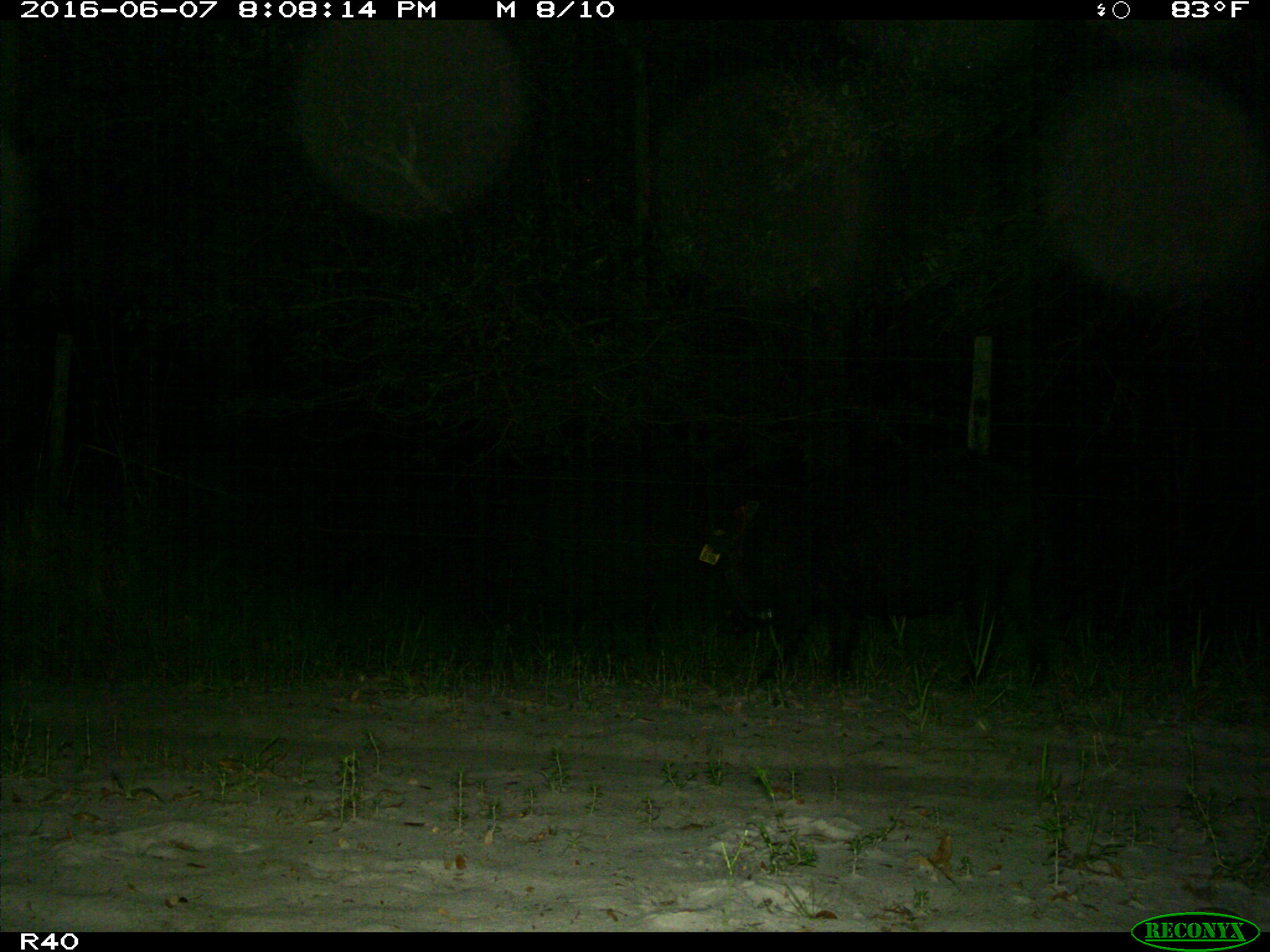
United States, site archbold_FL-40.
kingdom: Animalia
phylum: Chordata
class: Mammalia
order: Artiodactyla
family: Suidae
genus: Sus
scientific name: Sus scrofa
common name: wild boar